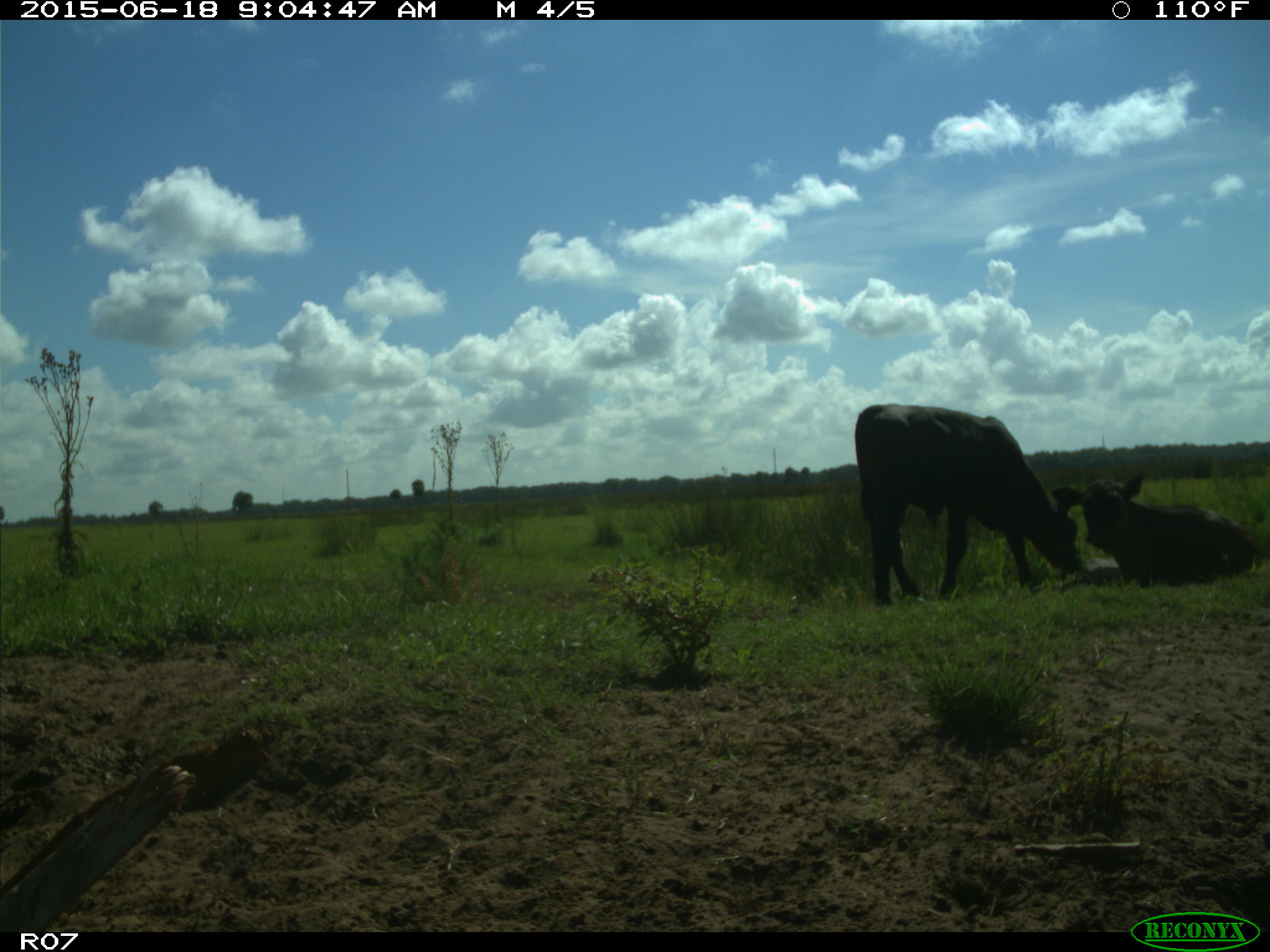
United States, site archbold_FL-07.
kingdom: Animalia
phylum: Chordata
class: Mammalia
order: Artiodactyla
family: Bovidae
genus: Bos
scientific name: Bos taurus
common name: domestic cow